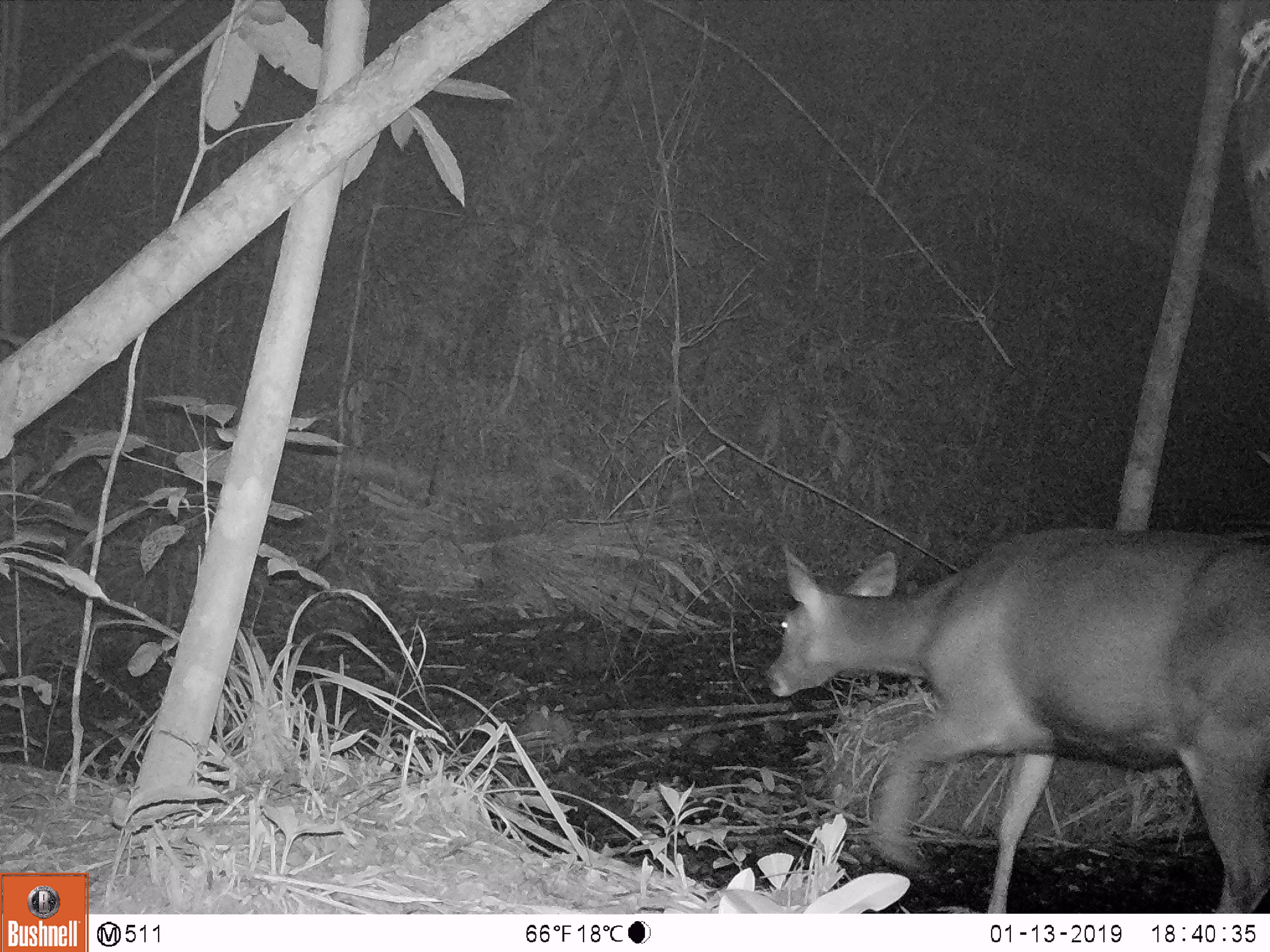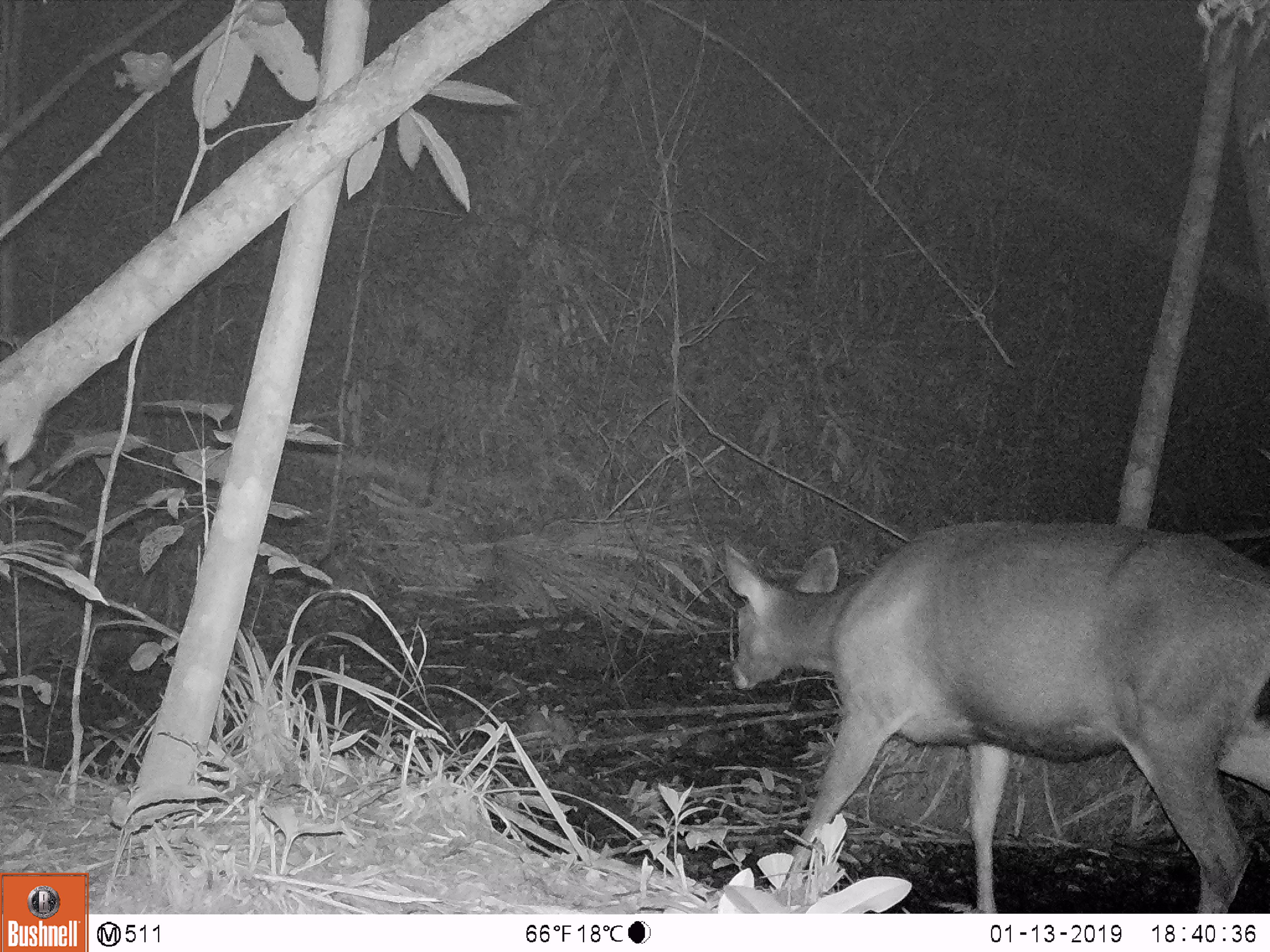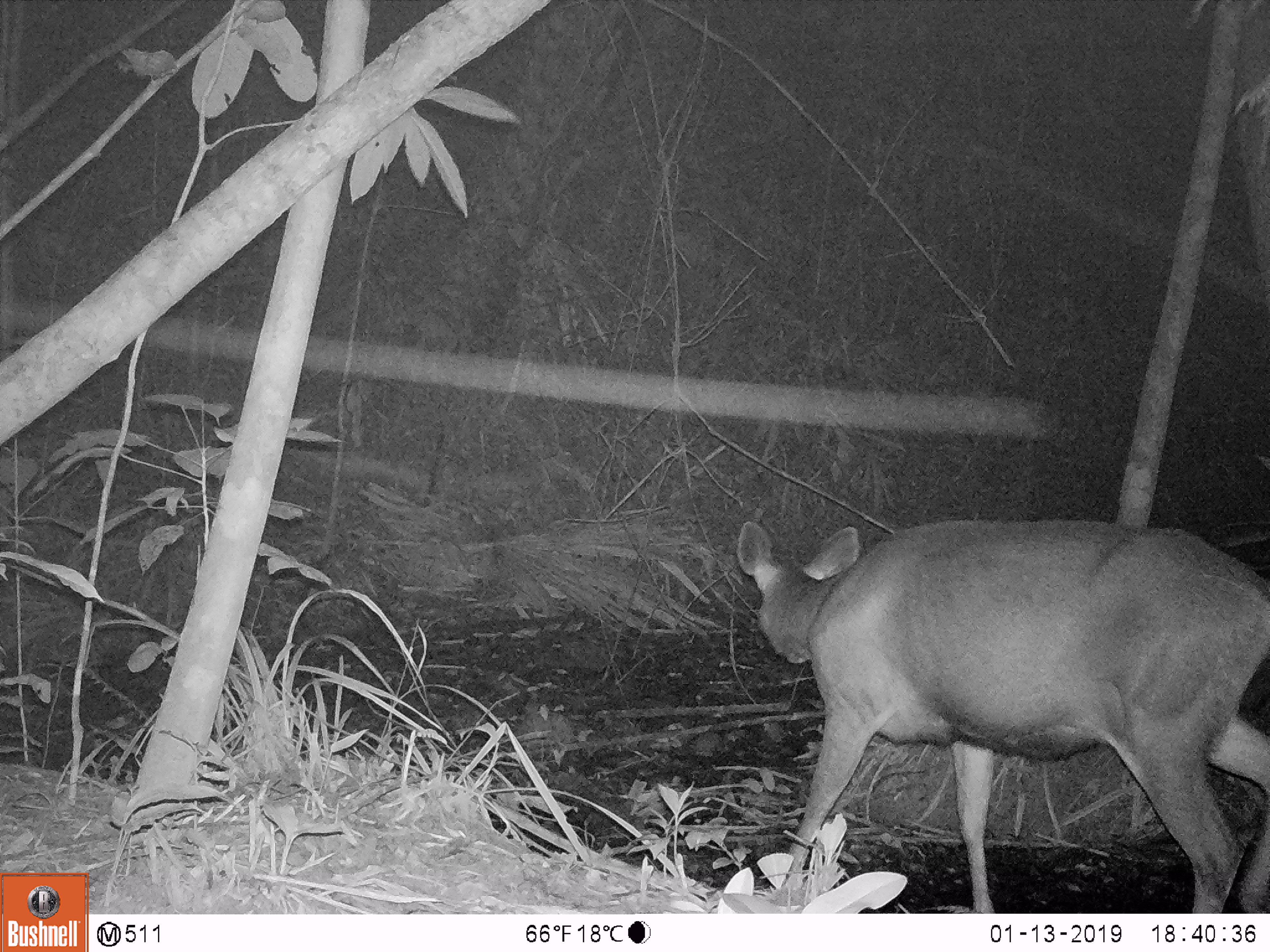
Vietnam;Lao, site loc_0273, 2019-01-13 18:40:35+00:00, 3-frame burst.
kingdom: Animalia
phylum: Chordata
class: Mammalia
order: Artiodactyla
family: Cervidae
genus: Rusa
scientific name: Rusa unicolor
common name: sambar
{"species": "sambar (Rusa unicolor)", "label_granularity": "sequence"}